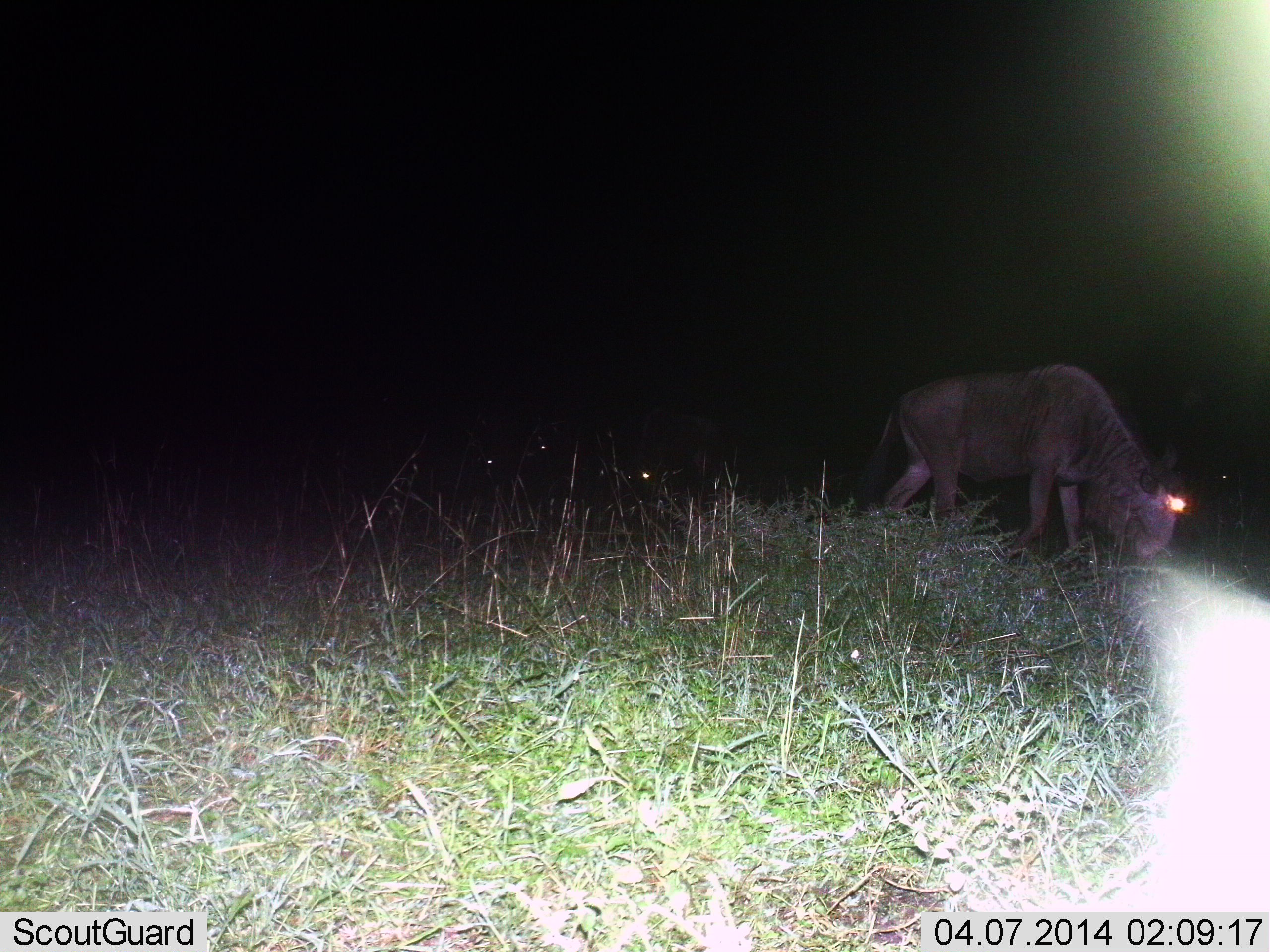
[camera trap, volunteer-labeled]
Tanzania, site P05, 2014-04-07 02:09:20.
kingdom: Animalia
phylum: Chordata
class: Mammalia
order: Artiodactyla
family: Bovidae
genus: Connochaetes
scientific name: Connochaetes taurinus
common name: blue wildebeest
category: wildebeest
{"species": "wildebeest (blue wildebeest) (Connochaetes taurinus)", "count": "2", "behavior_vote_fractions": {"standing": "10%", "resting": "10%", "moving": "30%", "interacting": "0%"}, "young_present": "0%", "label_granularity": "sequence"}